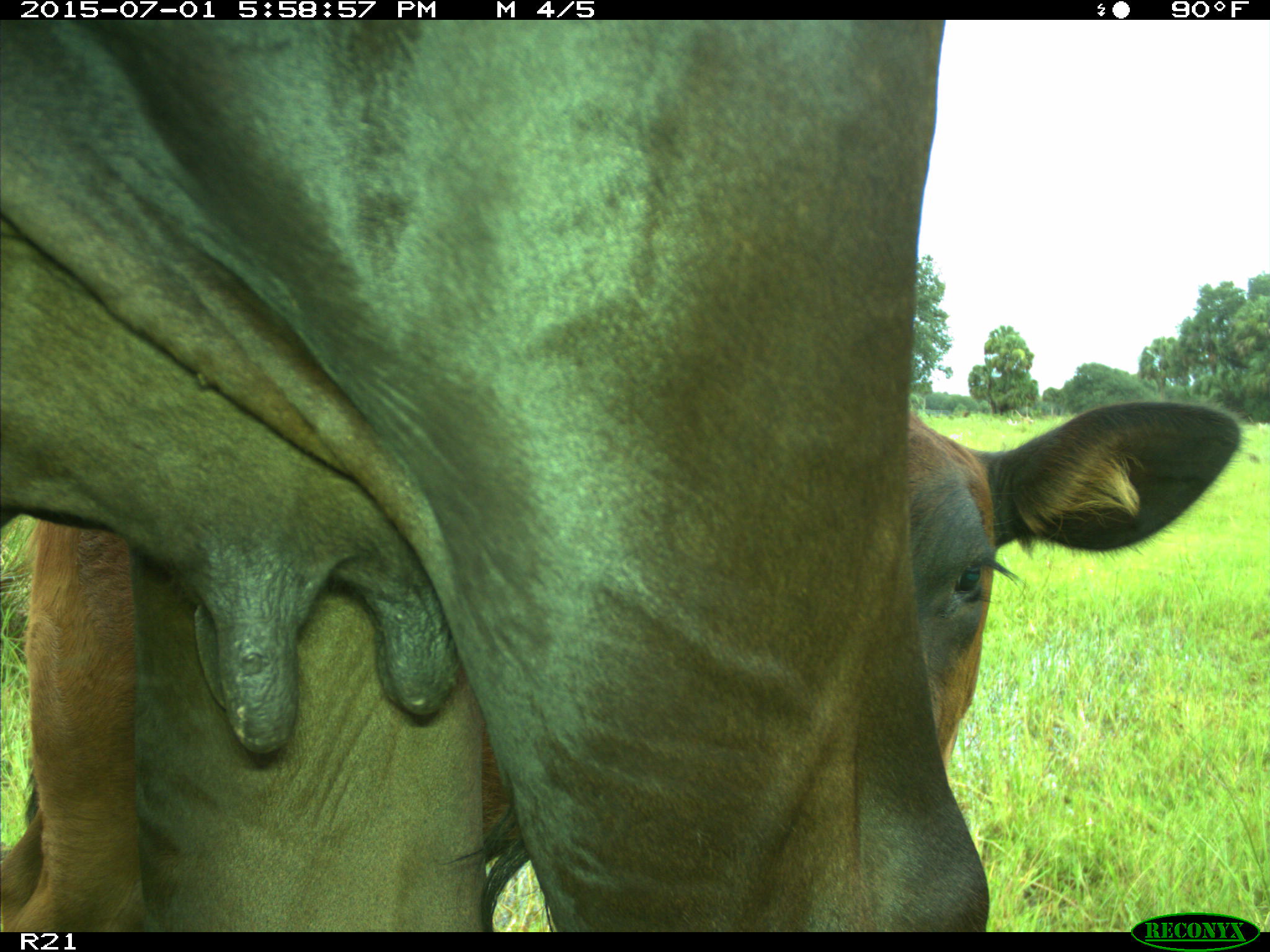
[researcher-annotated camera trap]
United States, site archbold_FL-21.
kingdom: Animalia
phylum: Chordata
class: Mammalia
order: Artiodactyla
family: Bovidae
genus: Bos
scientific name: Bos taurus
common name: domestic cow